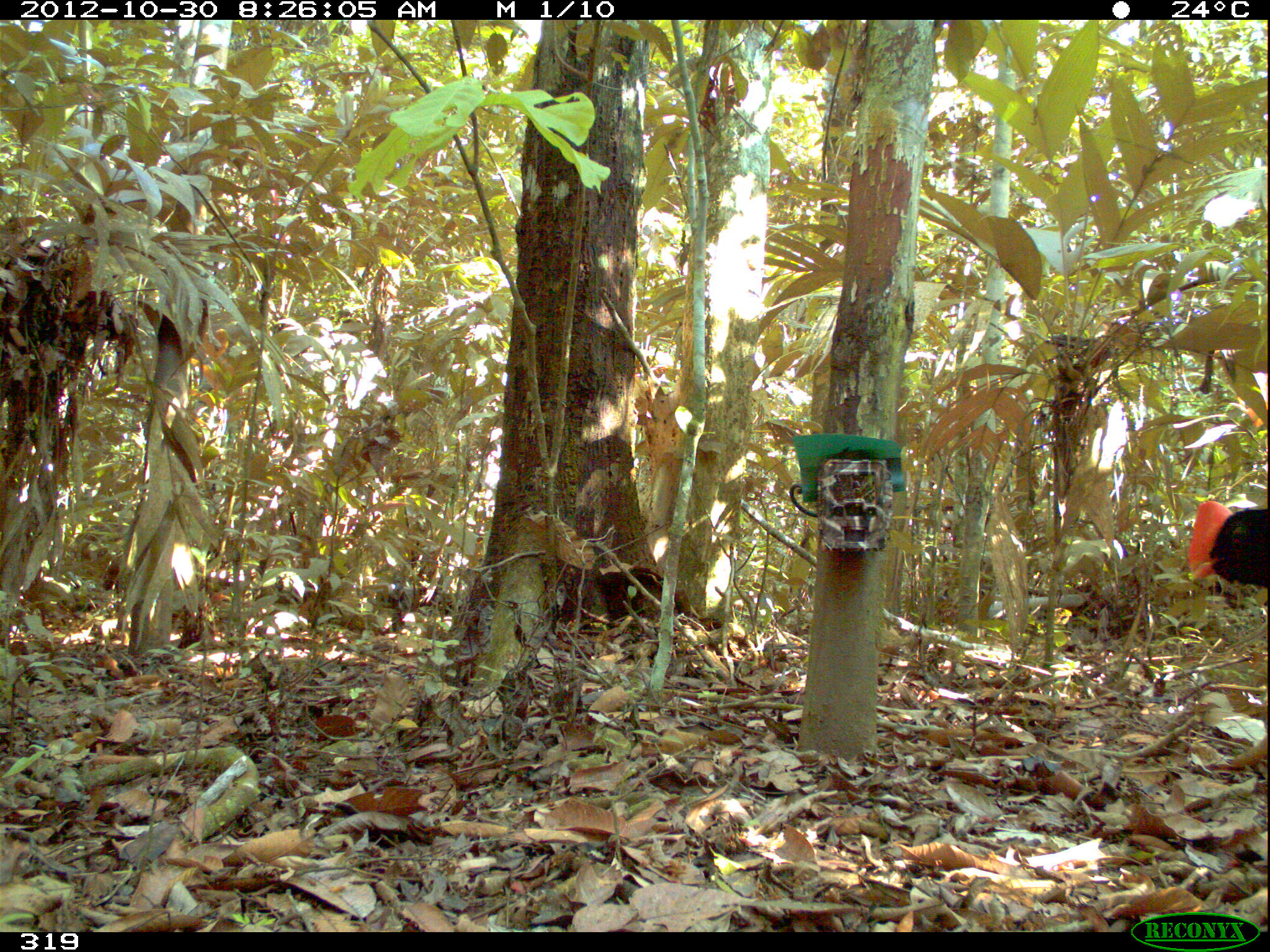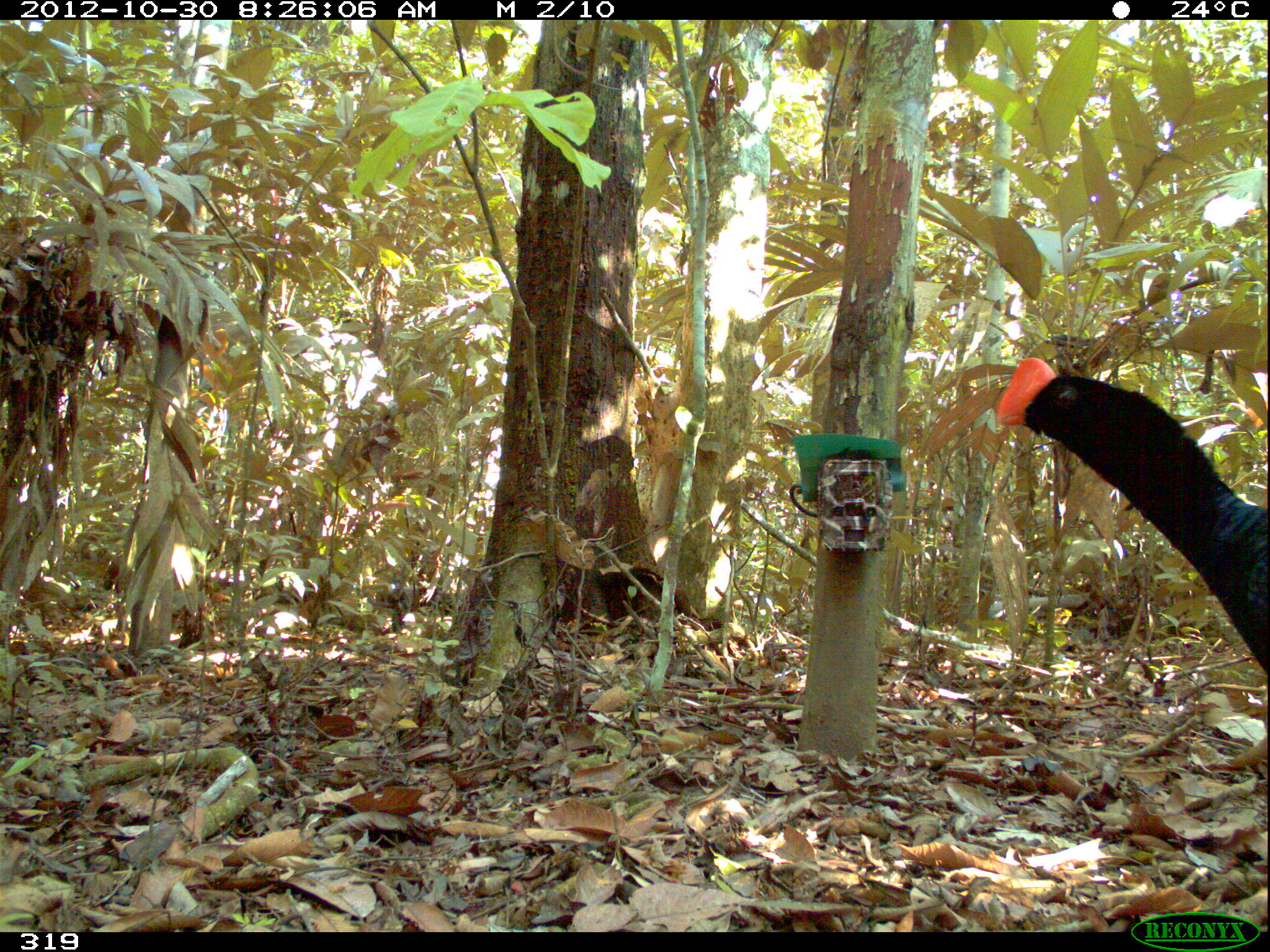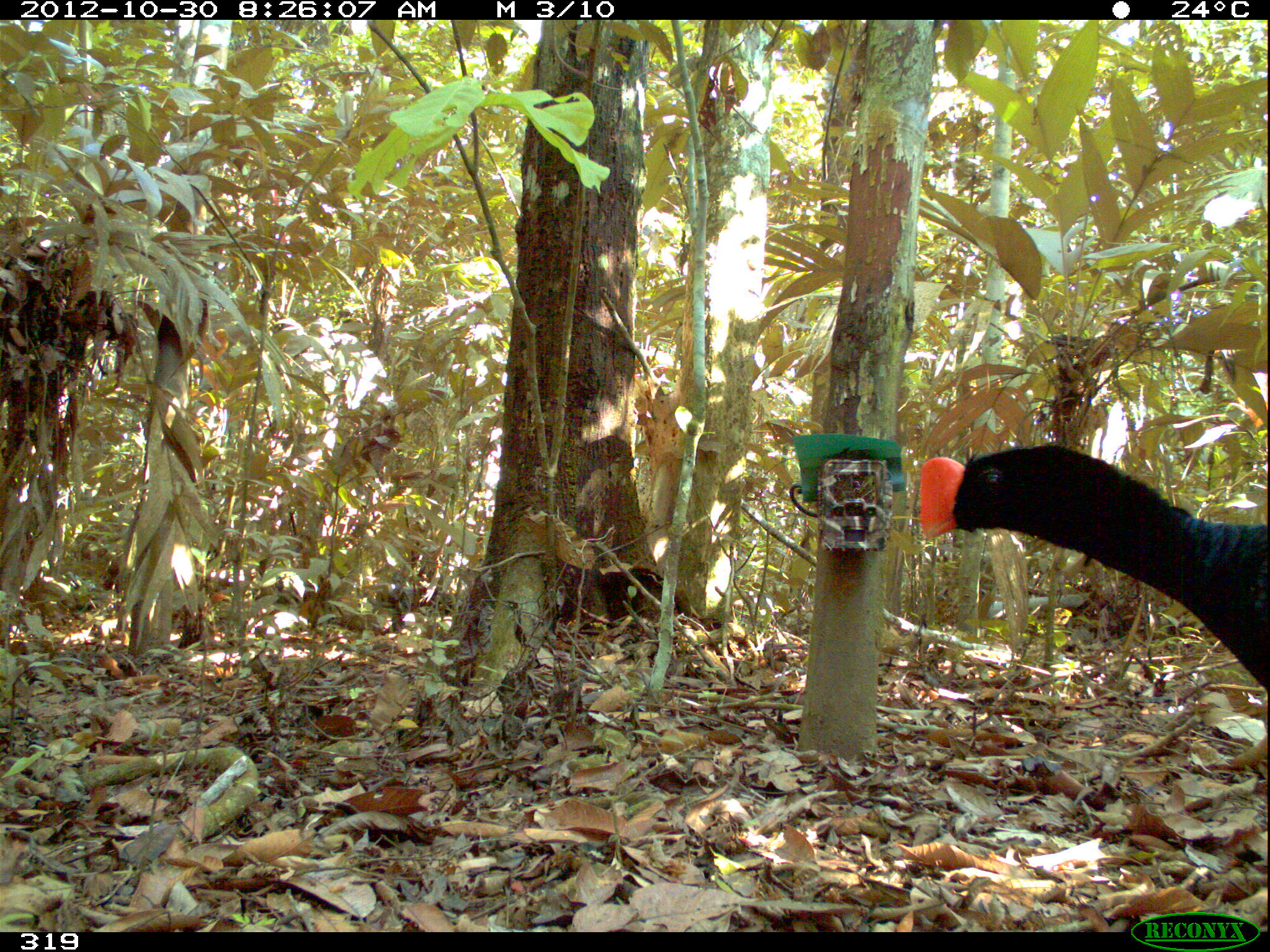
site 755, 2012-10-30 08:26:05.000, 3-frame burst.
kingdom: Animalia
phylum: Chordata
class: Aves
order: Galliformes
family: Cracidae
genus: Mitu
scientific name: Mitu tuberosum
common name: razor-billed curassow